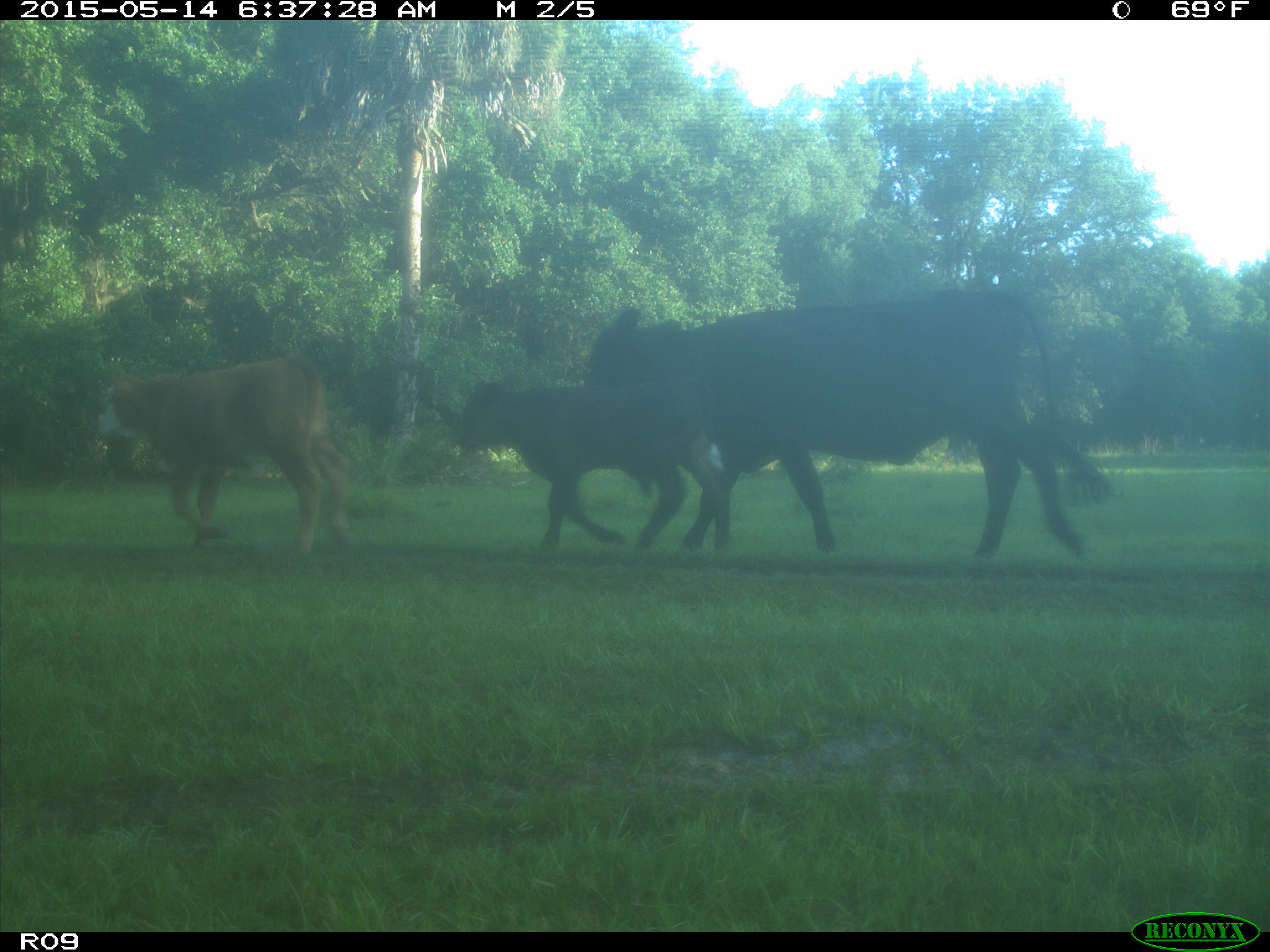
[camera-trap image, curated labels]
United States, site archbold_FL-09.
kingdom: Animalia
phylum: Chordata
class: Mammalia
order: Artiodactyla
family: Bovidae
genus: Bos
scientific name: Bos taurus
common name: domestic cow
Bos taurus (domestic cow).